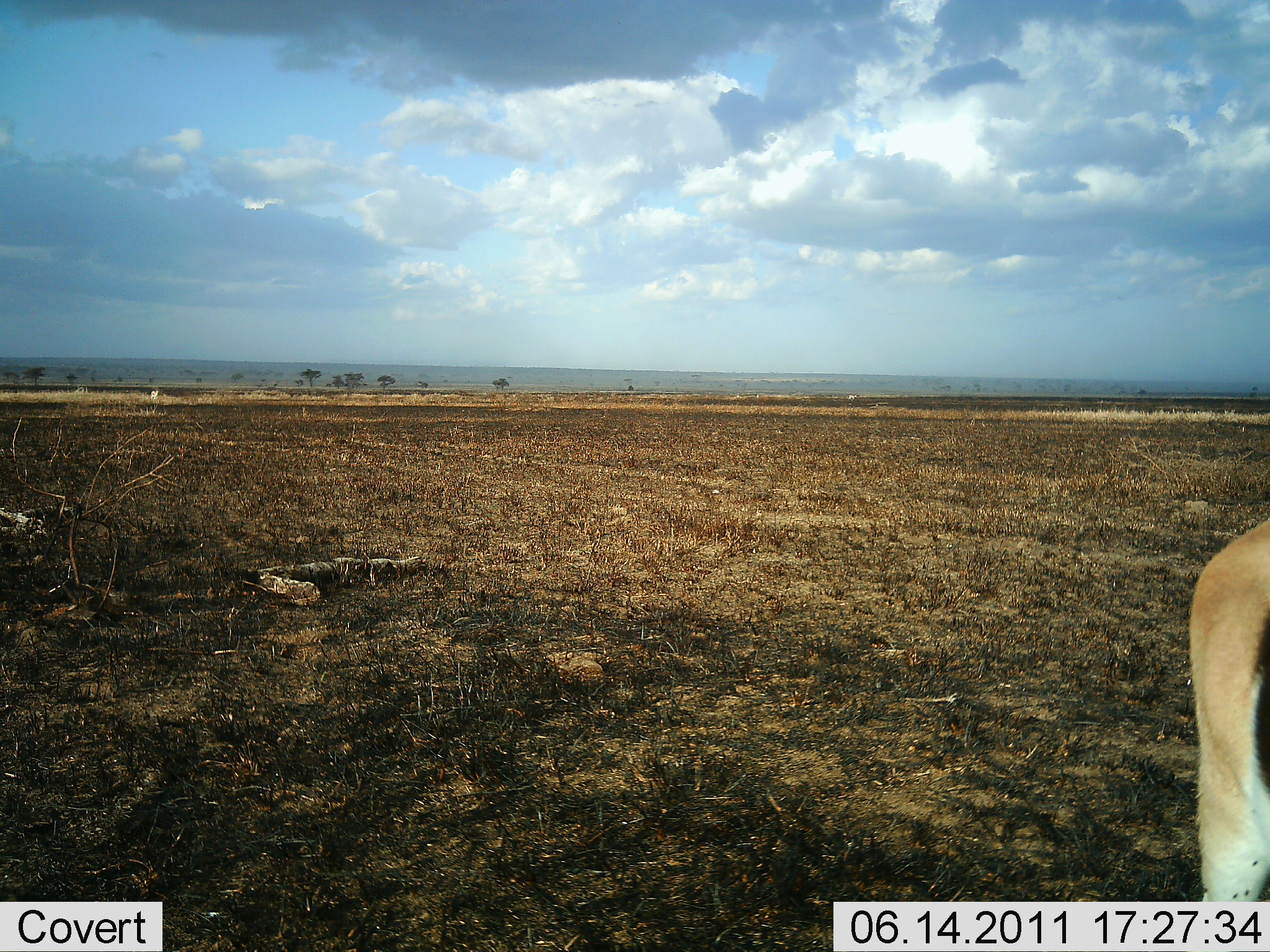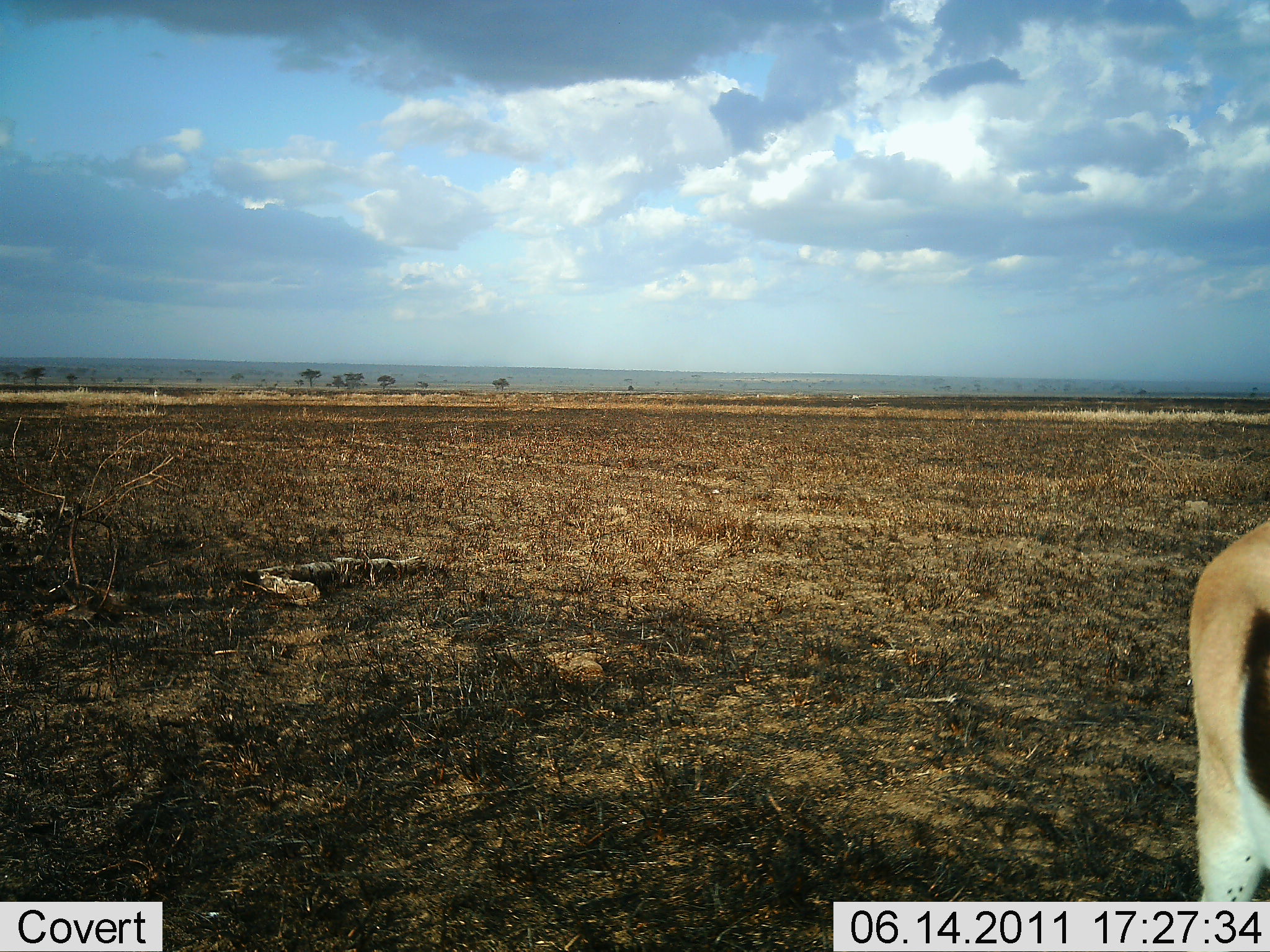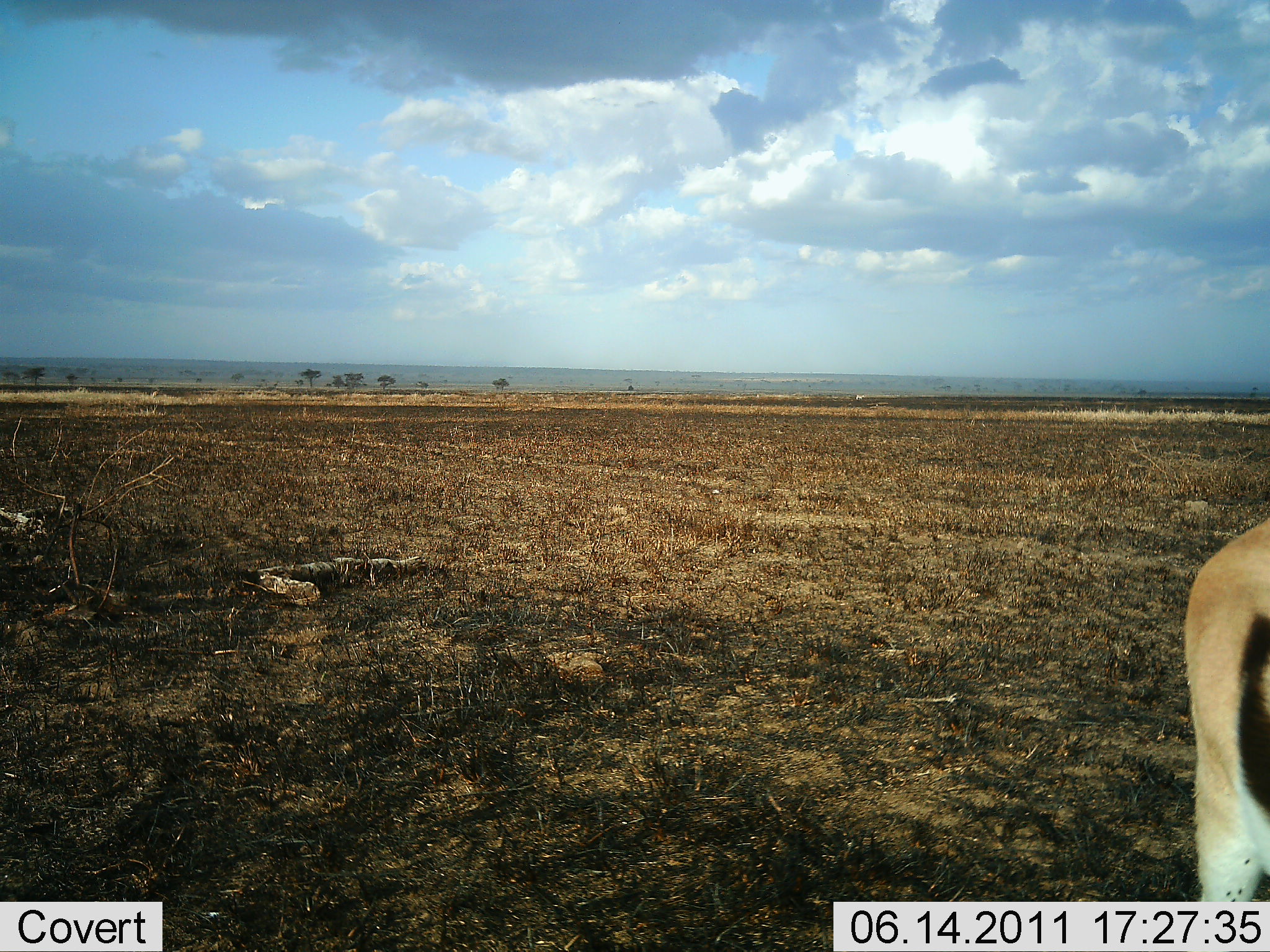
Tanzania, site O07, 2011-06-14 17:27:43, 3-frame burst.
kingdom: Animalia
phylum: Chordata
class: Mammalia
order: Artiodactyla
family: Bovidae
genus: Eudorcas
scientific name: Eudorcas thomsonii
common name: thomson's gazelle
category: gazellethomsons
Gazellethomsons (thomson's gazelle) (Eudorcas thomsonii), count 1. Behavior (volunteer vote fractions): standing 73%, resting 9%, moving 9%, interacting 0%. Young present (vote fraction): 0%. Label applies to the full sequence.